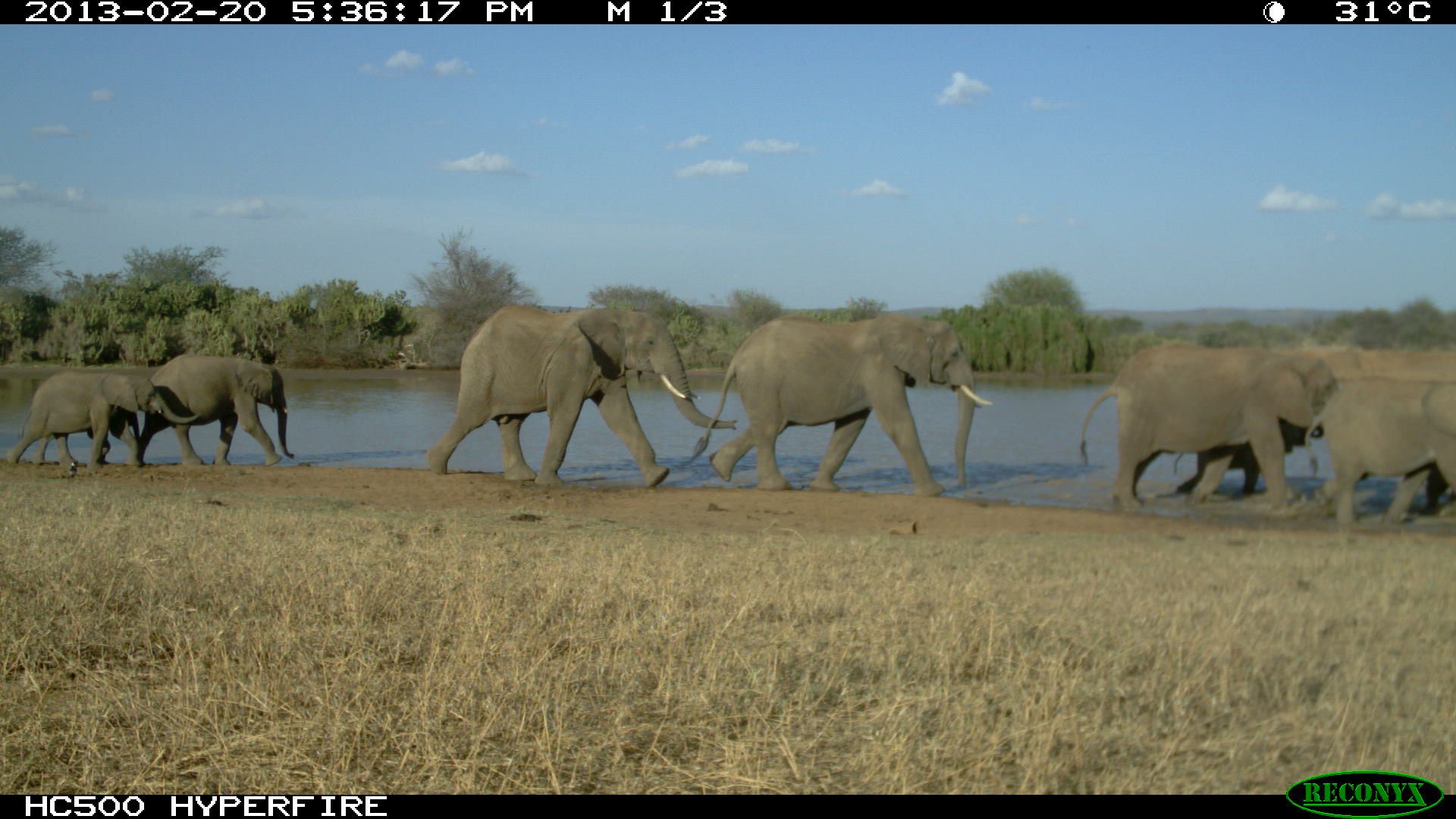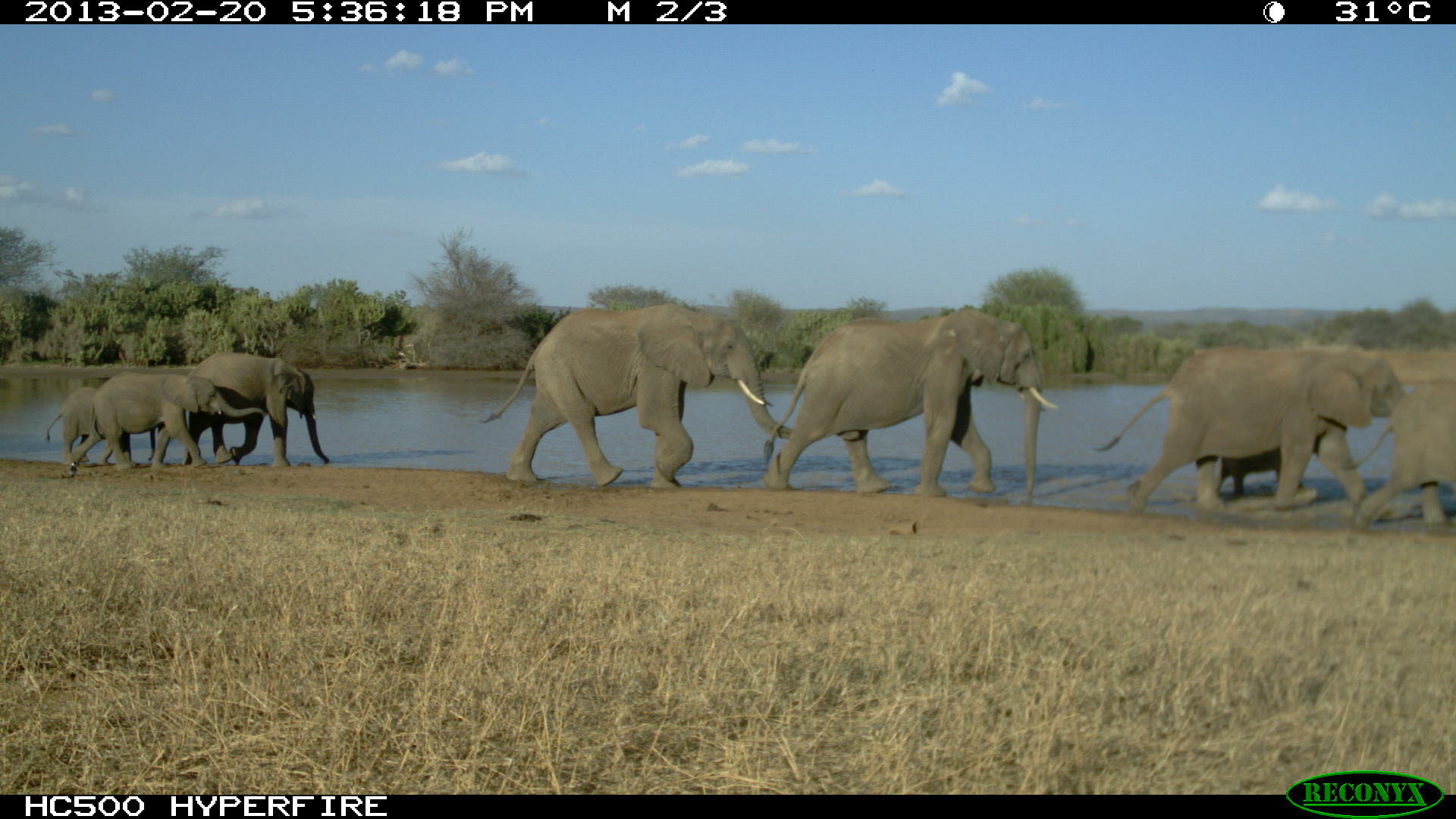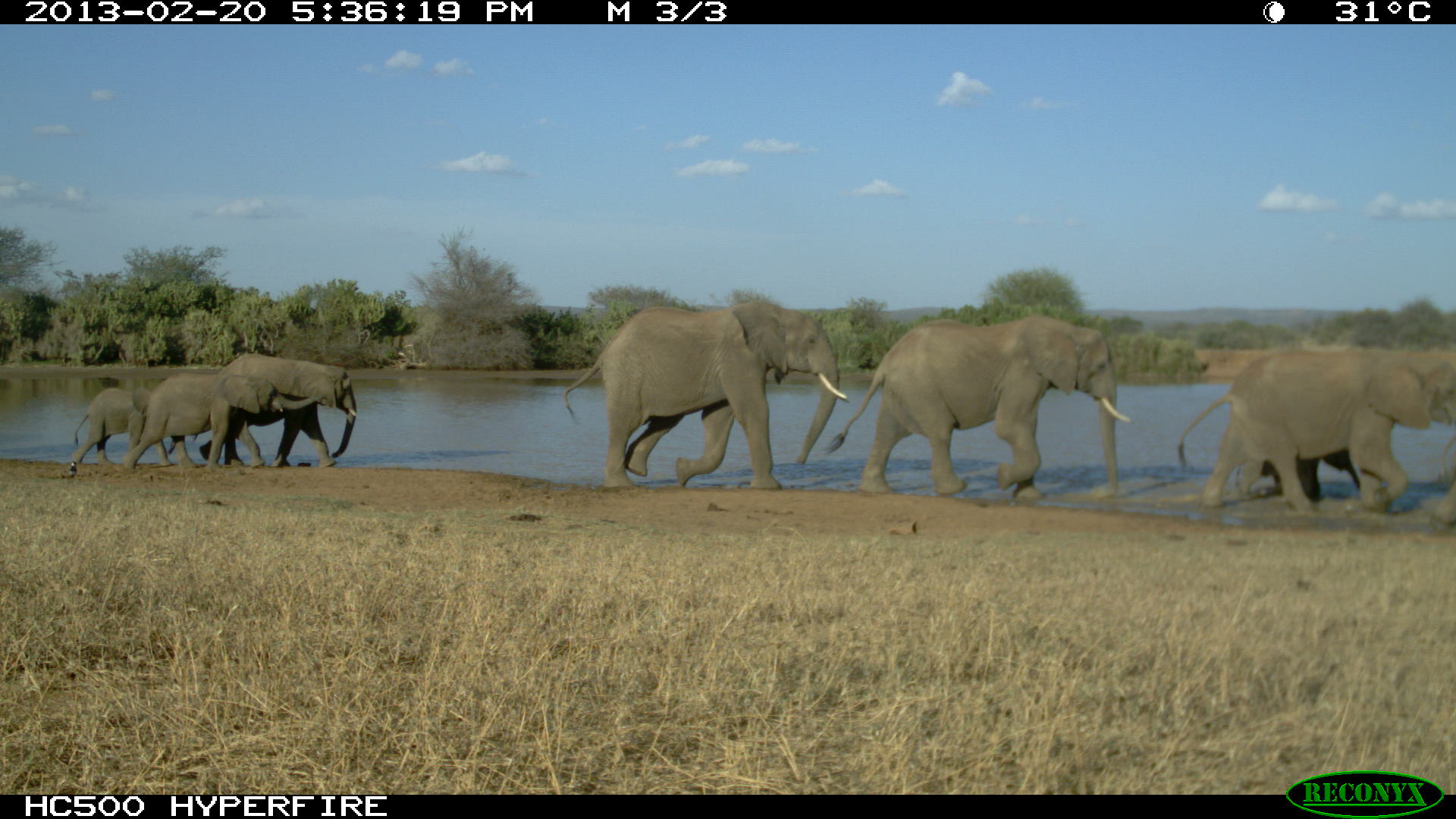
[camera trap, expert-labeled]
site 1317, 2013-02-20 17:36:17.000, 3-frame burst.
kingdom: Animalia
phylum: Chordata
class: Mammalia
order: Proboscidea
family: Elephantidae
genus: Loxodonta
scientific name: Loxodonta africana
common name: african bush elephant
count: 8